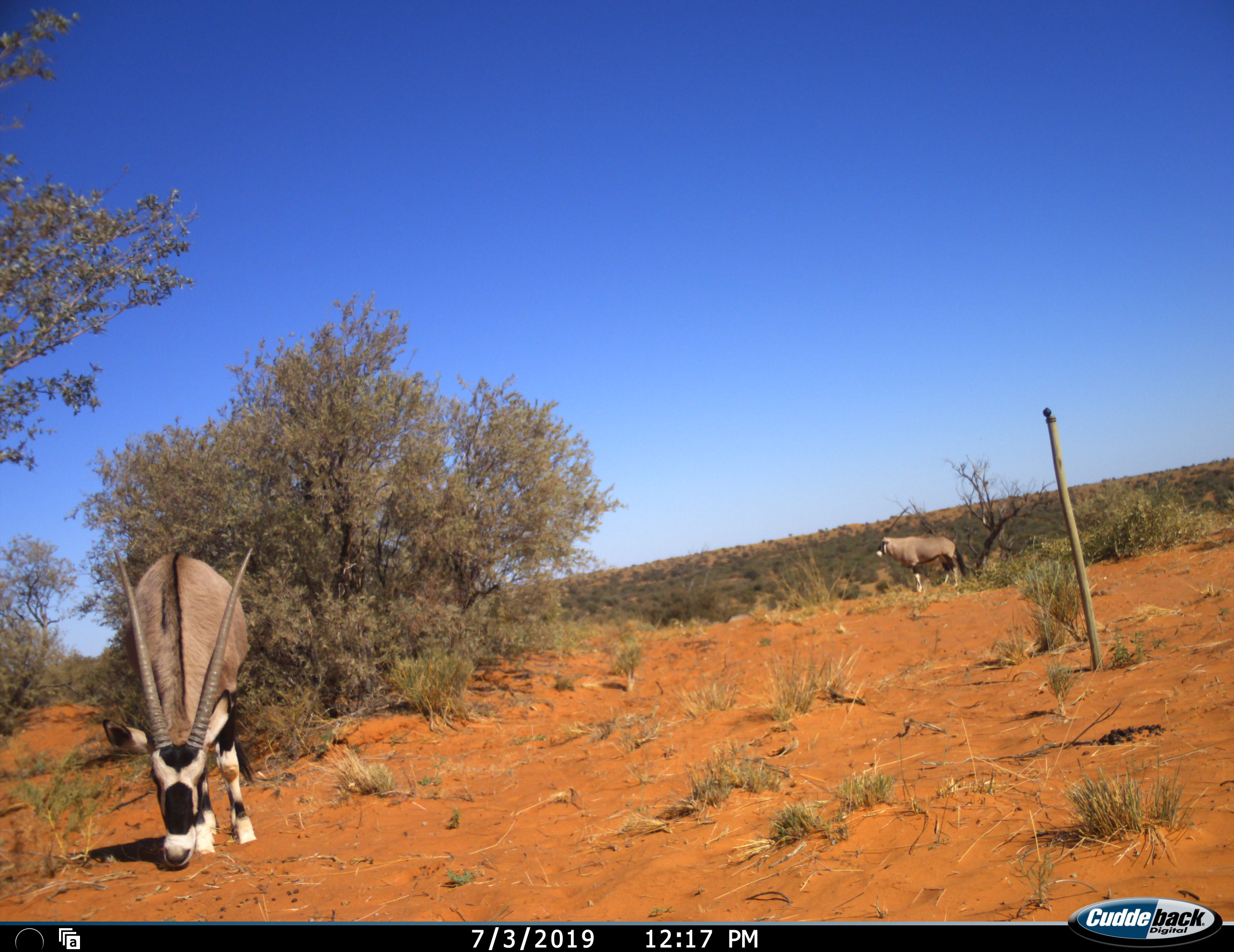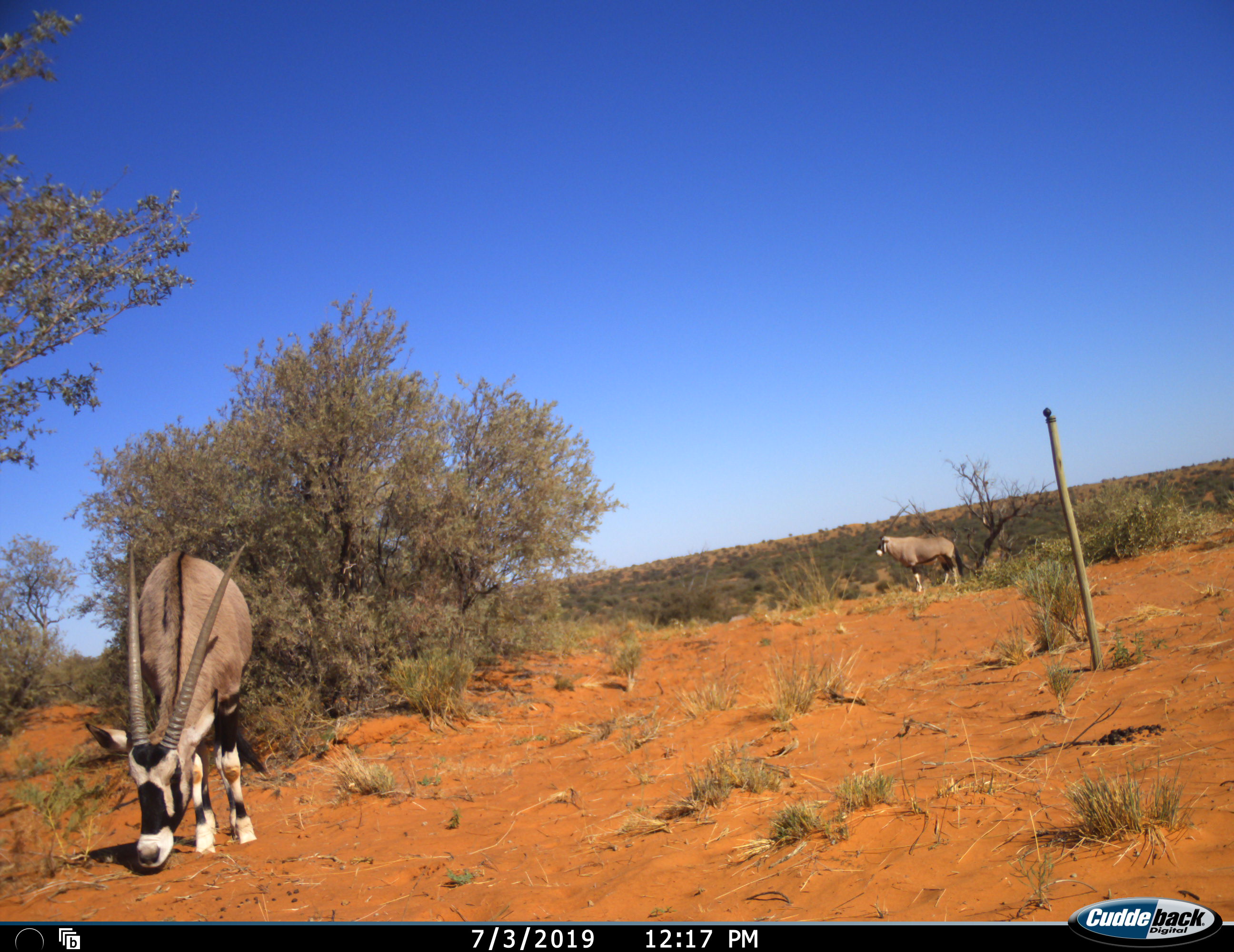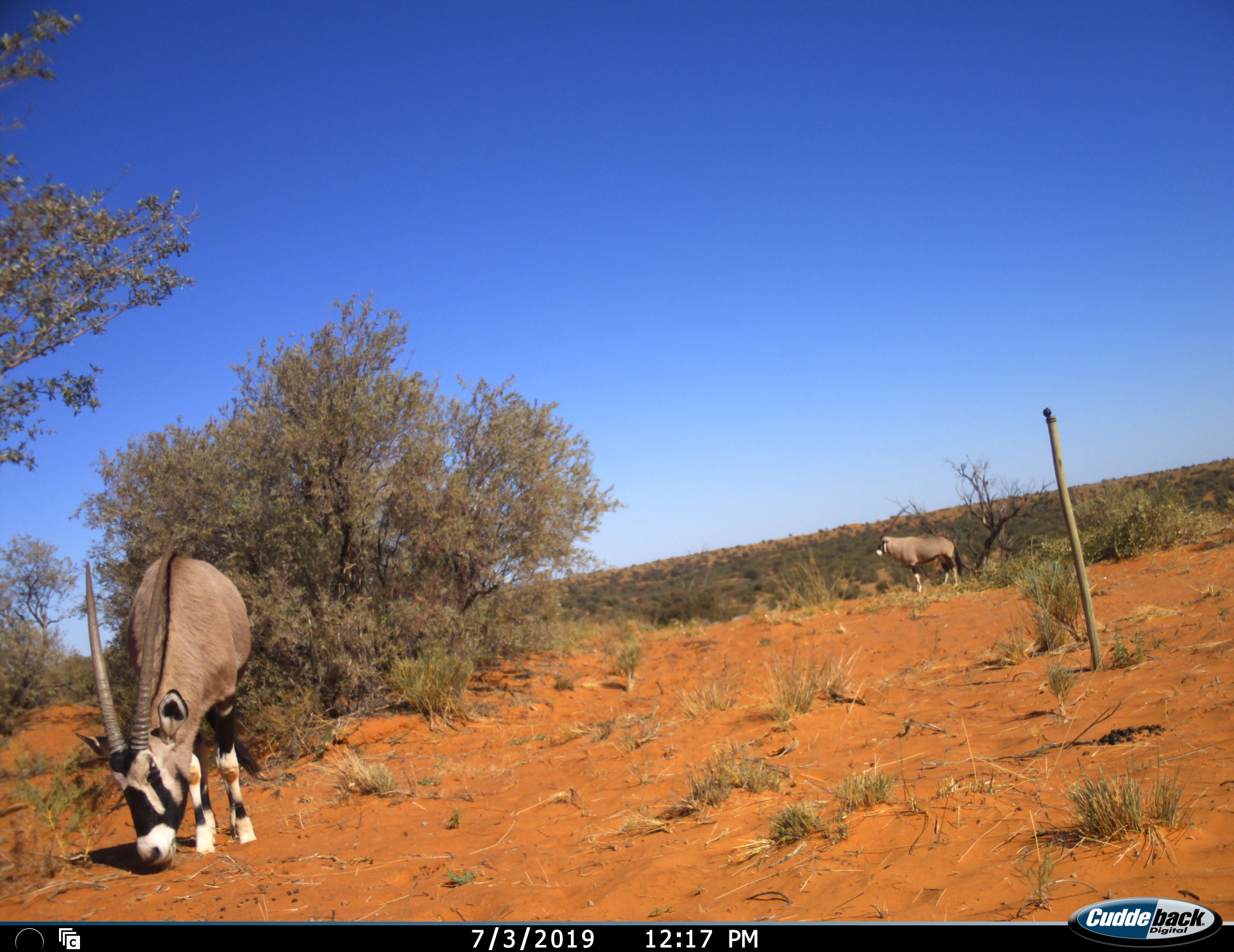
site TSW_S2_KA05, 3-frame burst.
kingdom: Animalia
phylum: Chordata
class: Mammalia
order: Artiodactyla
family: Bovidae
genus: Oryx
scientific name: Oryx gazella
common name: gemsbok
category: oryx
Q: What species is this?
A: Oryx (gemsbok) (Oryx gazella).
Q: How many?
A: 2.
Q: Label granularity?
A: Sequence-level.